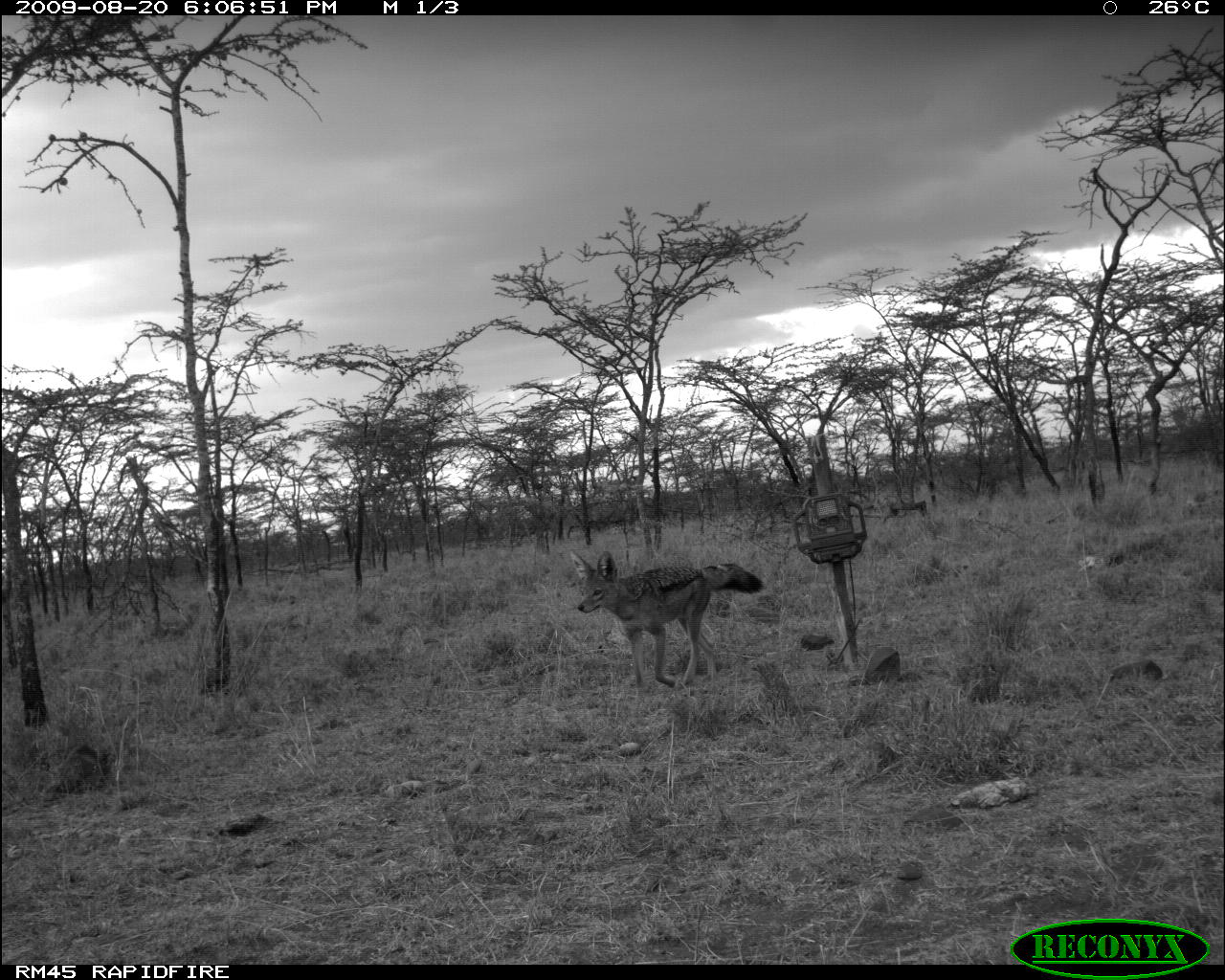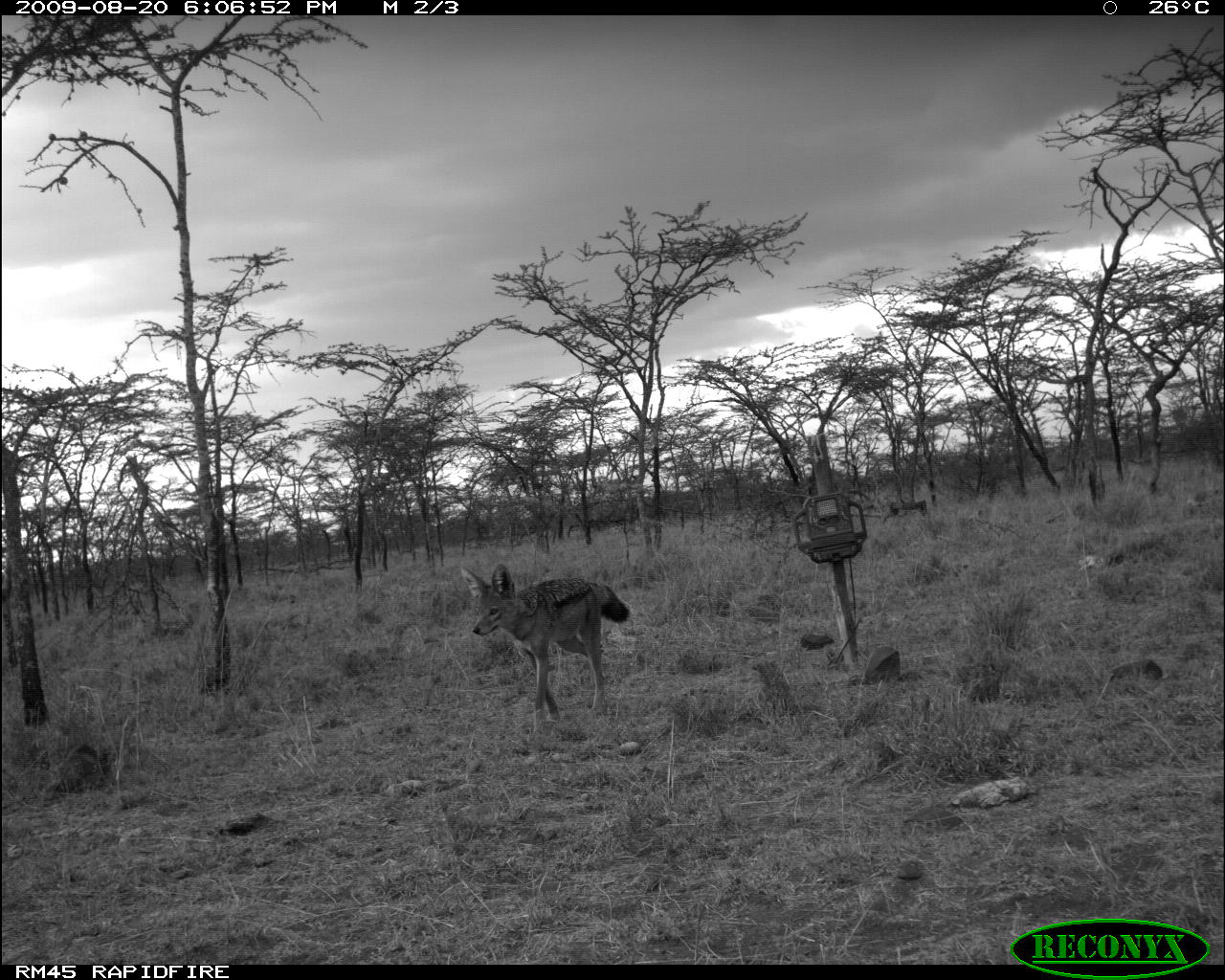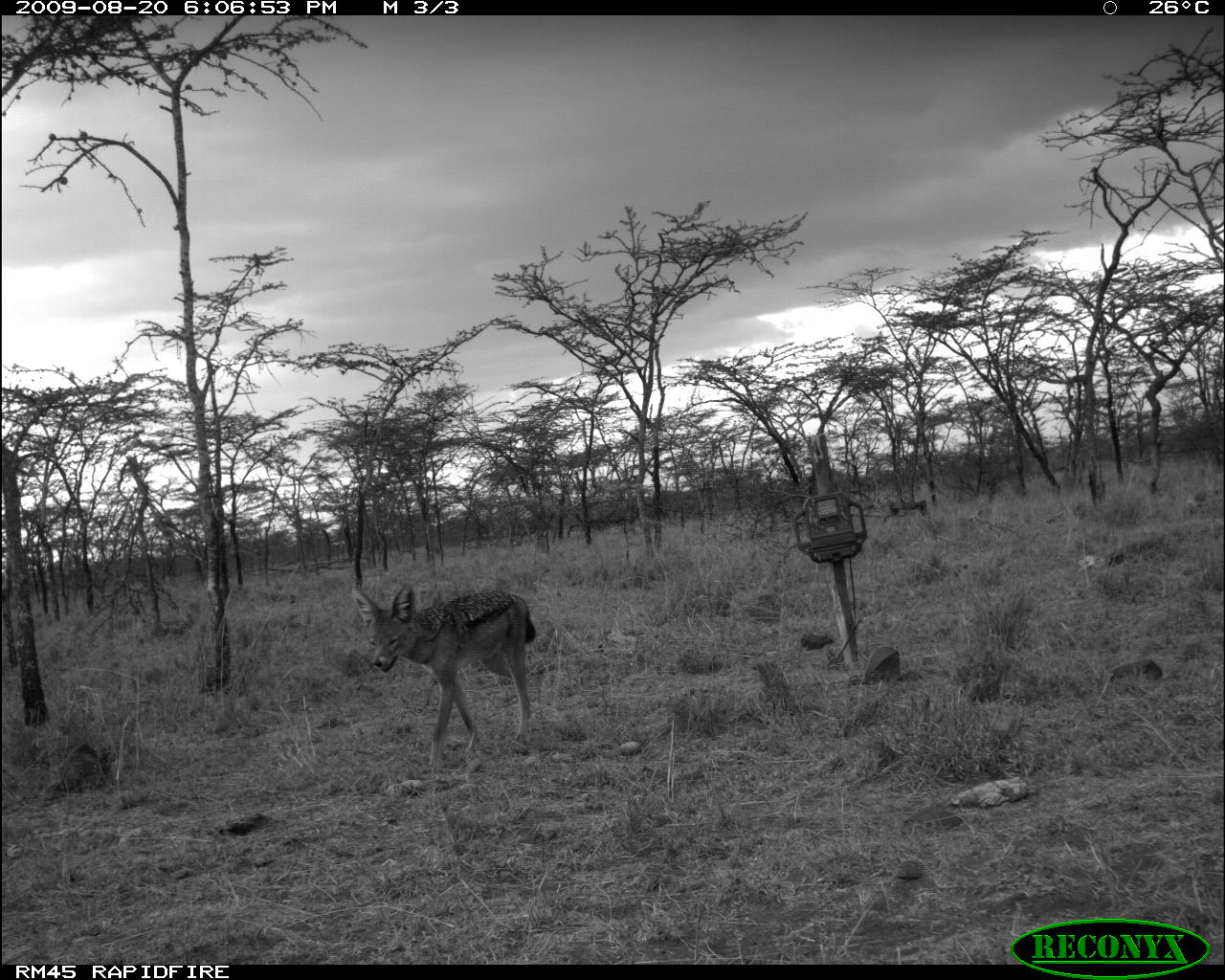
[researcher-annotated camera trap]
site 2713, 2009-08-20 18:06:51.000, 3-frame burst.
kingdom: Animalia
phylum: Chordata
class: Mammalia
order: Carnivora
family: Canidae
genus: Lupulella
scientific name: Lupulella mesomelas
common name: black-backed jackal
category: canis mesomelas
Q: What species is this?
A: Canis mesomelas (black-backed jackal) (Lupulella mesomelas).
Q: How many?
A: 1.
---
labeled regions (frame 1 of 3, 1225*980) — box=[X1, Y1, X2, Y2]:
canis mesomelas: box=[566, 550, 767, 691]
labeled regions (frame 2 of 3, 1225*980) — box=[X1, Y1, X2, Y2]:
canis mesomelas: box=[460, 562, 629, 733]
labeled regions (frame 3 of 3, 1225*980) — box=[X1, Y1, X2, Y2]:
canis mesomelas: box=[349, 581, 537, 766]